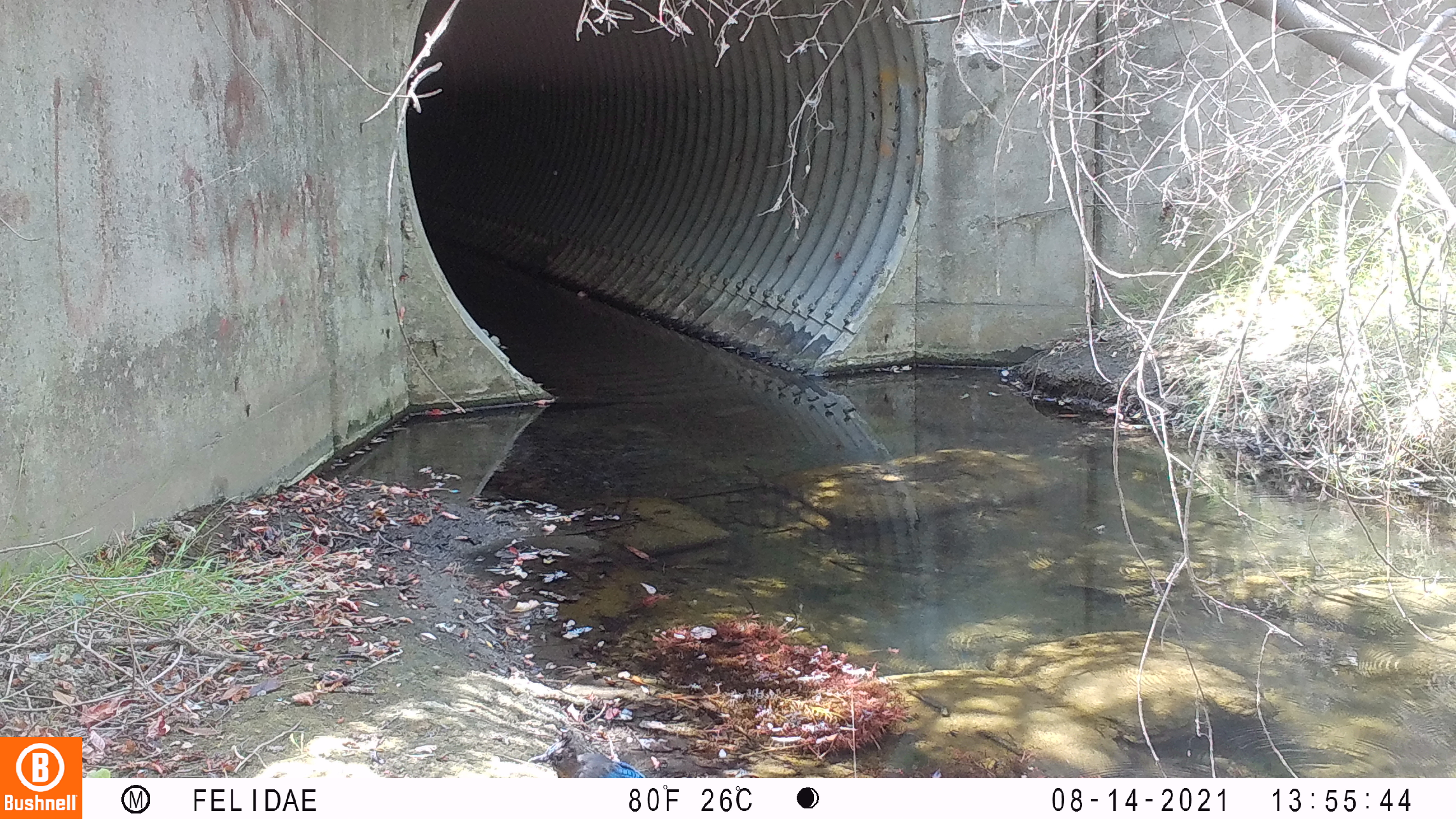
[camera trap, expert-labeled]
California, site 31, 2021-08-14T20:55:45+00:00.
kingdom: Animalia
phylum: Chordata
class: Aves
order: Passeriformes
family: Corvidae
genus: Cyanocitta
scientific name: Cyanocitta stelleri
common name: steller's jay